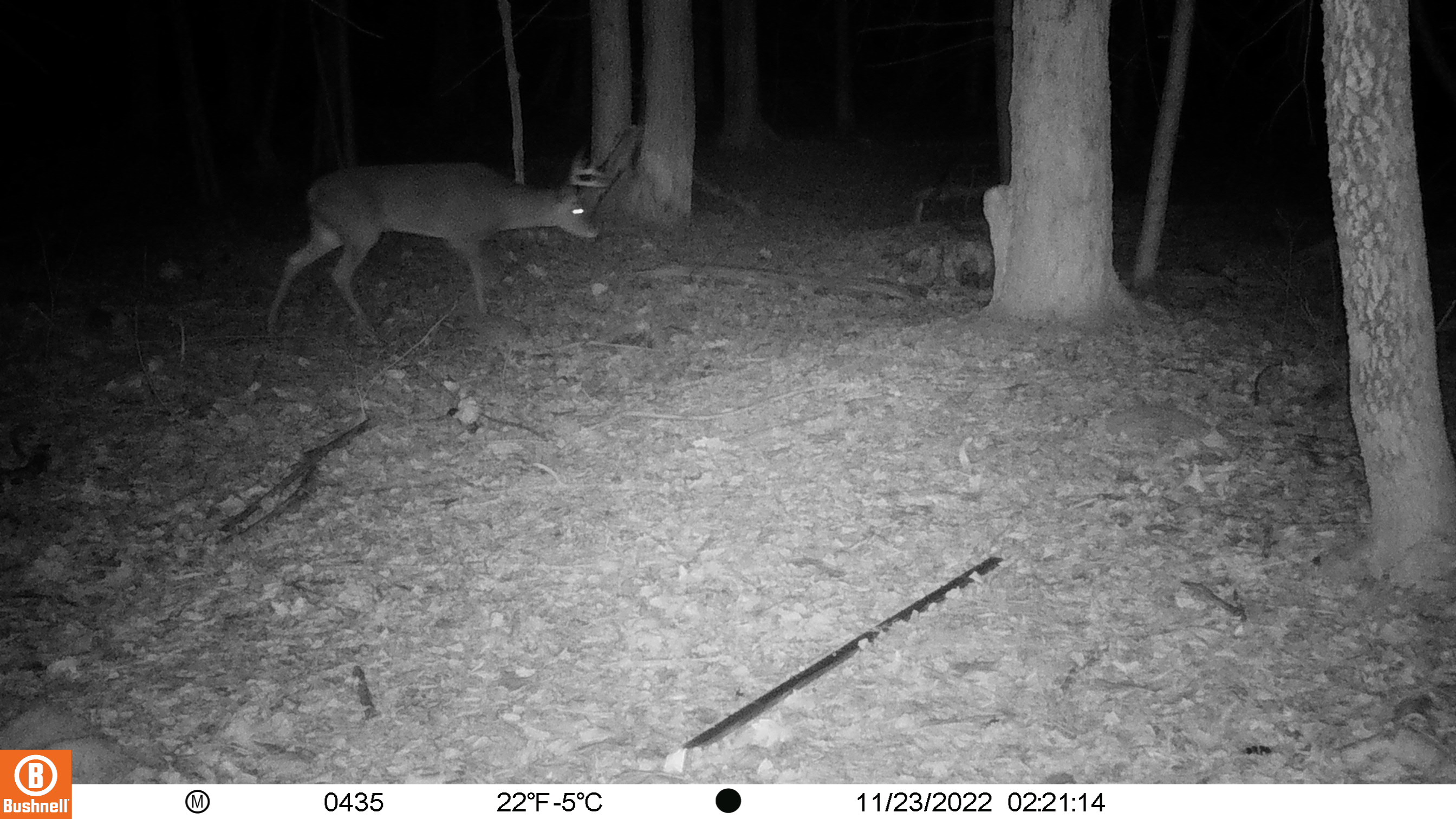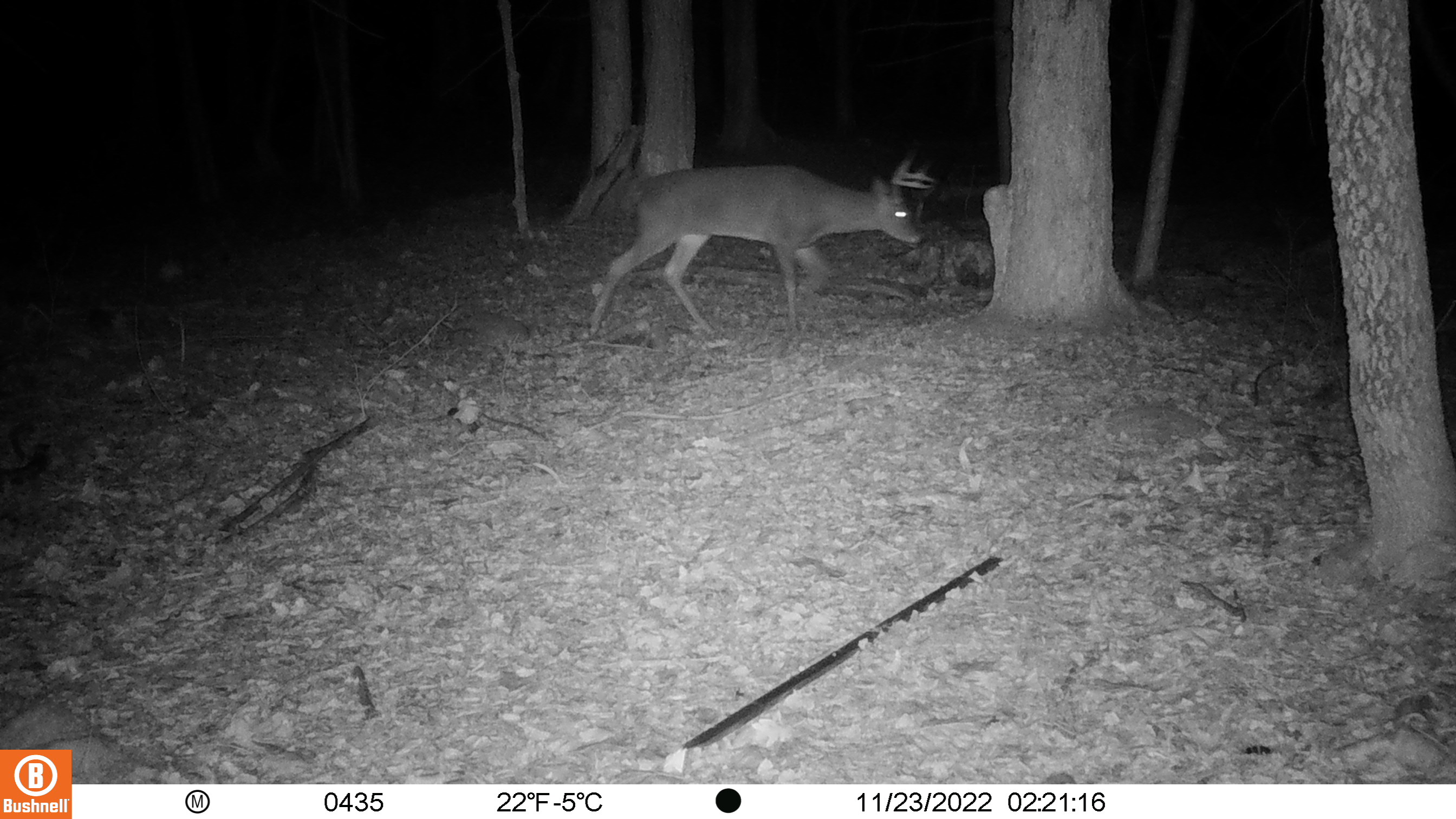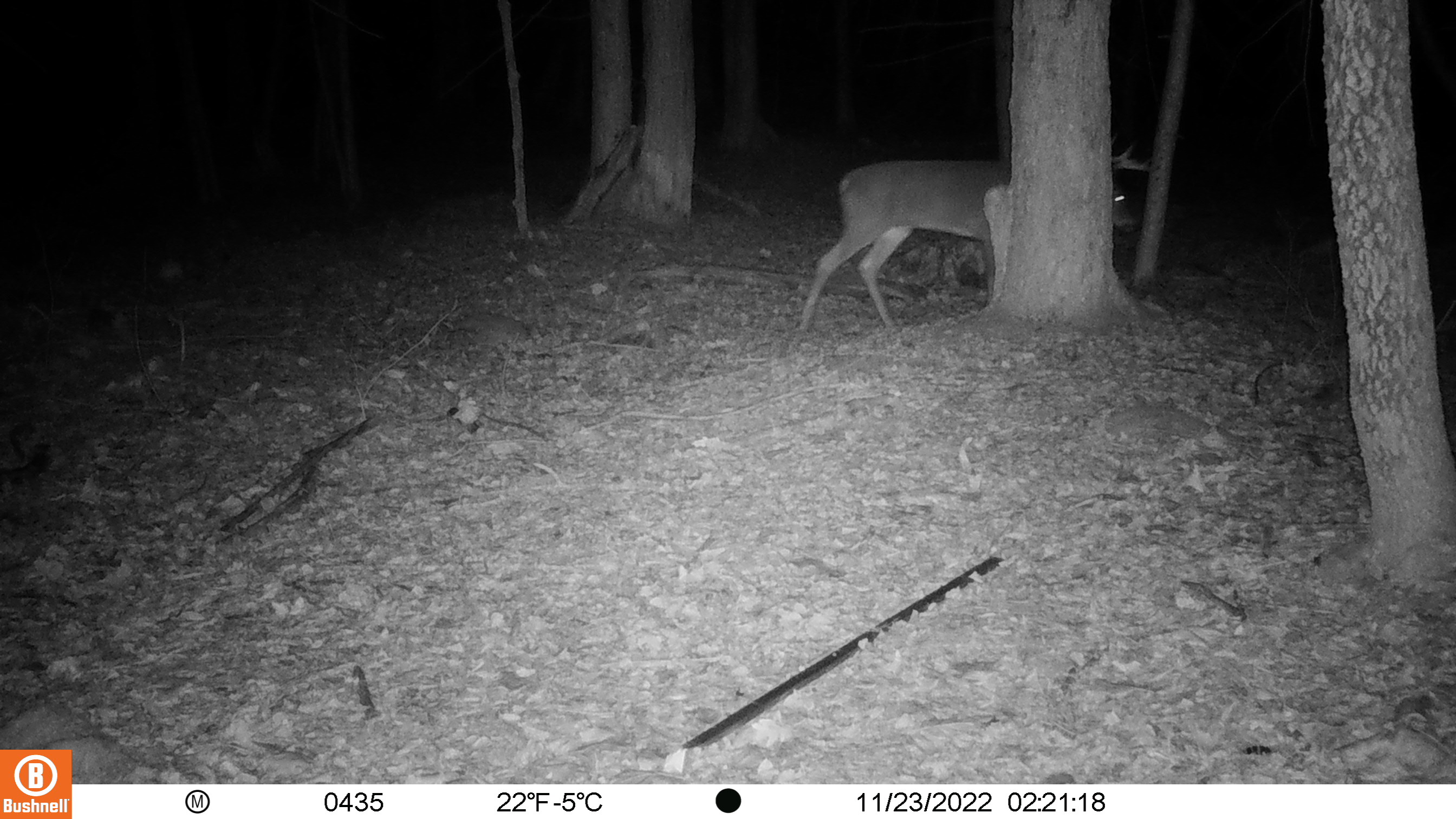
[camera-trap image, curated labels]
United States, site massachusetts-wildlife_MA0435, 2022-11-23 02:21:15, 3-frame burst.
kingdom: Animalia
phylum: Chordata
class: Mammalia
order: Artiodactyla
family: Cervidae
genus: Odocoileus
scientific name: Odocoileus virginianus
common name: white-tailed deer